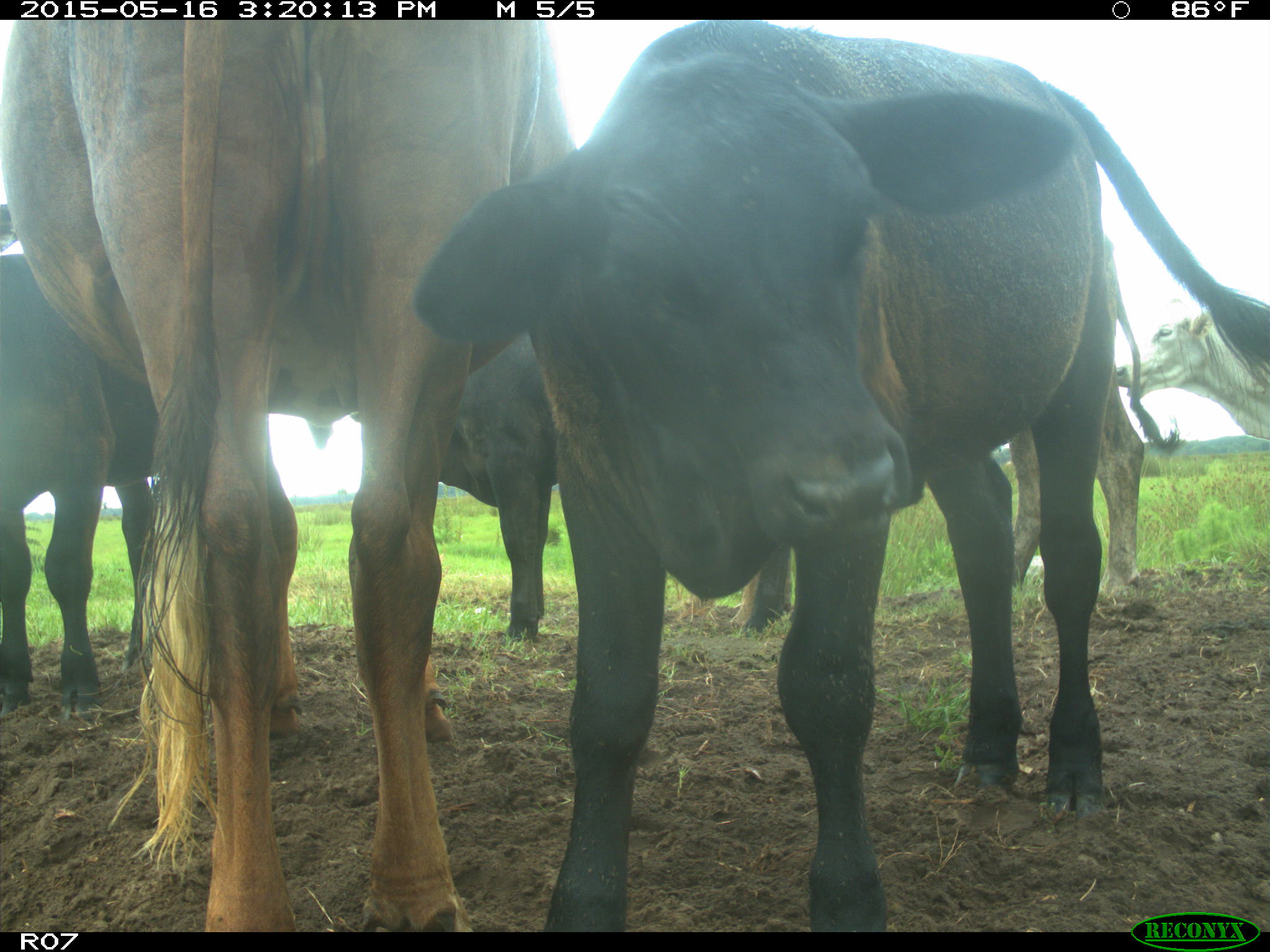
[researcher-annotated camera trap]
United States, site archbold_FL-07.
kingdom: Animalia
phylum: Chordata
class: Mammalia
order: Artiodactyla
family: Bovidae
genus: Bos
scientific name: Bos taurus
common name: domestic cow